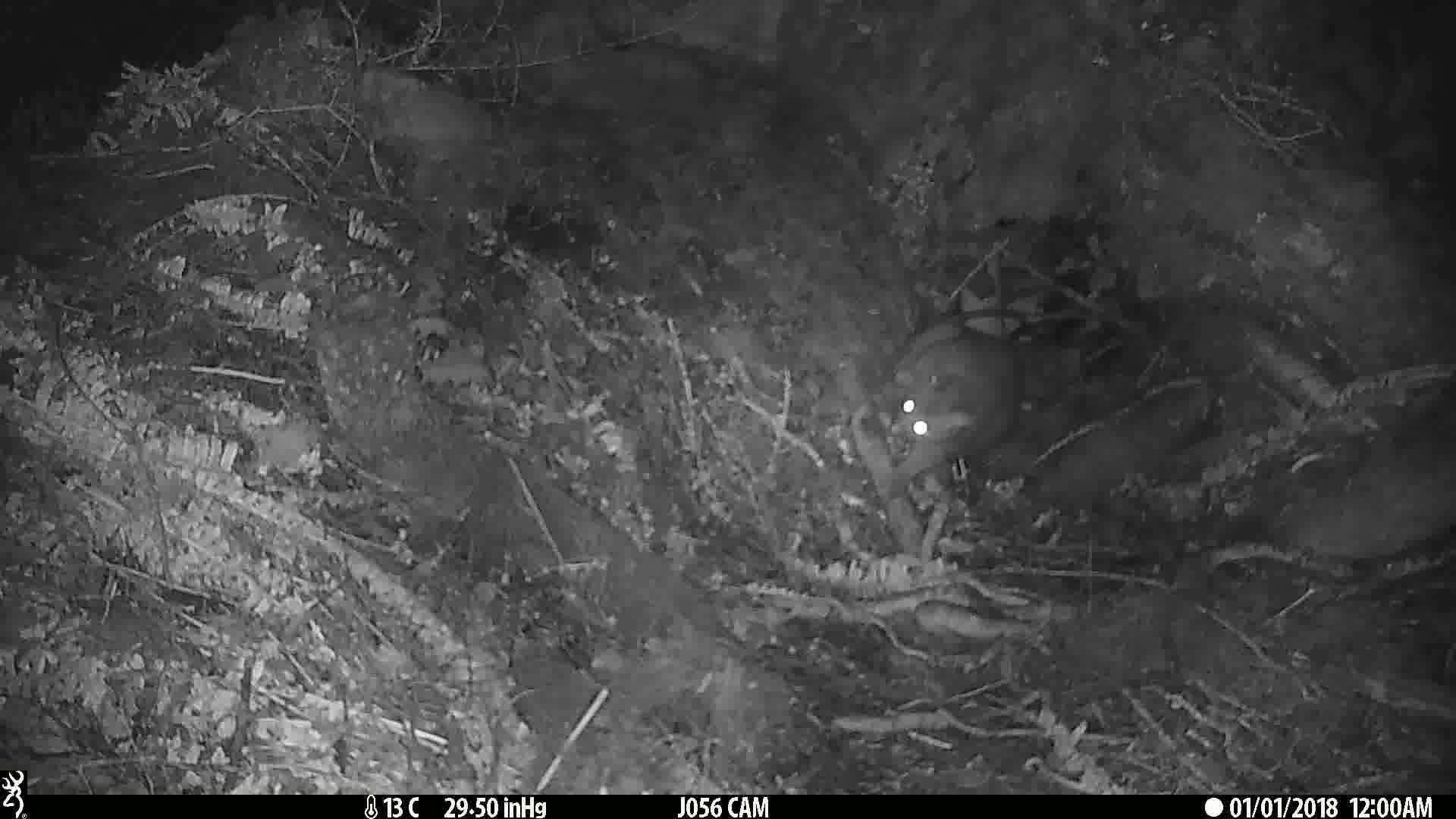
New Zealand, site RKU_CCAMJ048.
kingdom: Animalia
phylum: Chordata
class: Mammalia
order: Diprotodontia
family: Phalangeridae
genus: Trichosurus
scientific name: Trichosurus vulpecula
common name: common brushtail possum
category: possum